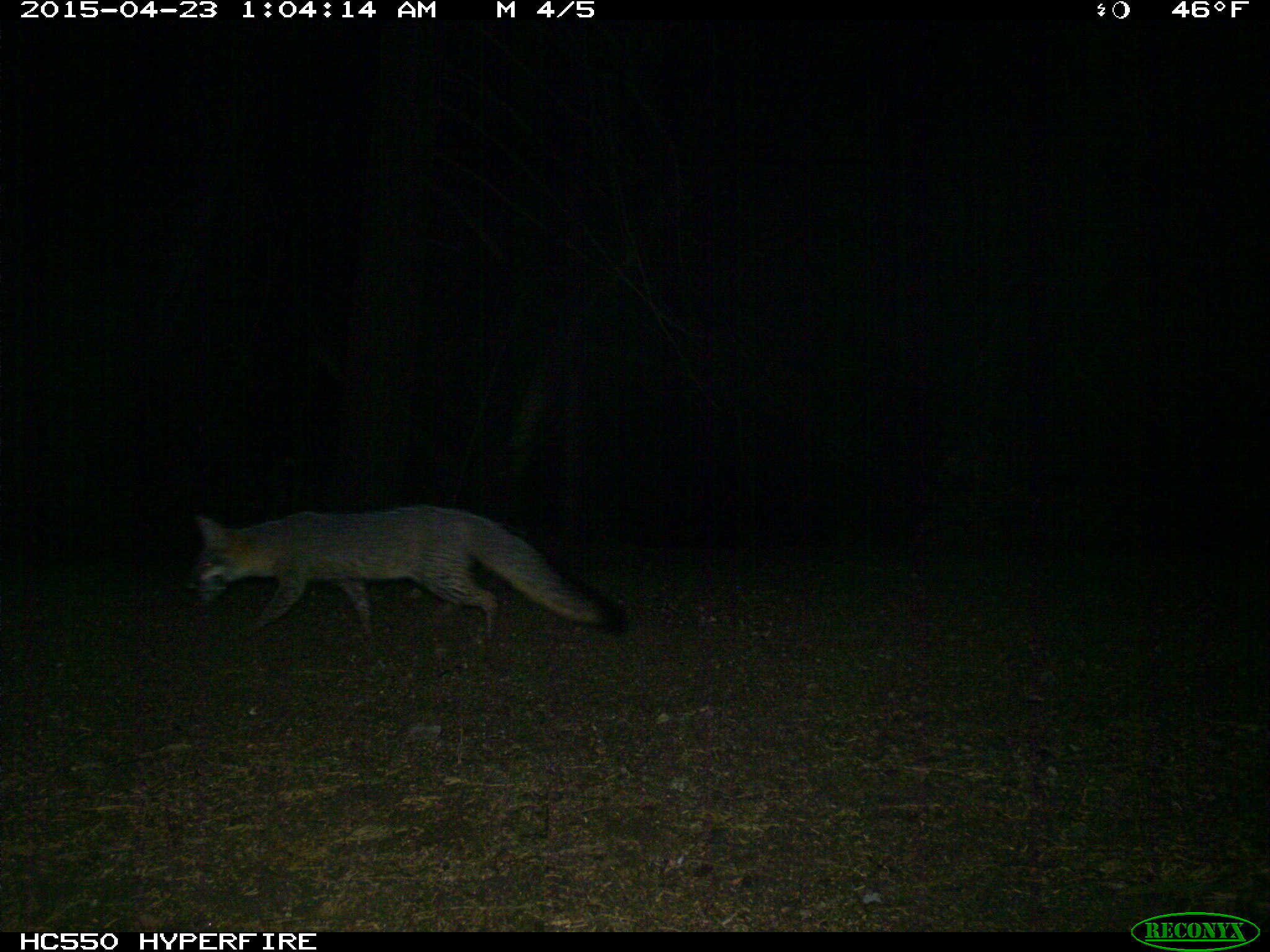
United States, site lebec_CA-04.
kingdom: Animalia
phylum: Chordata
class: Mammalia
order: Carnivora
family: Canidae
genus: Urocyon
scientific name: Urocyon cinereoargenteus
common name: gray fox